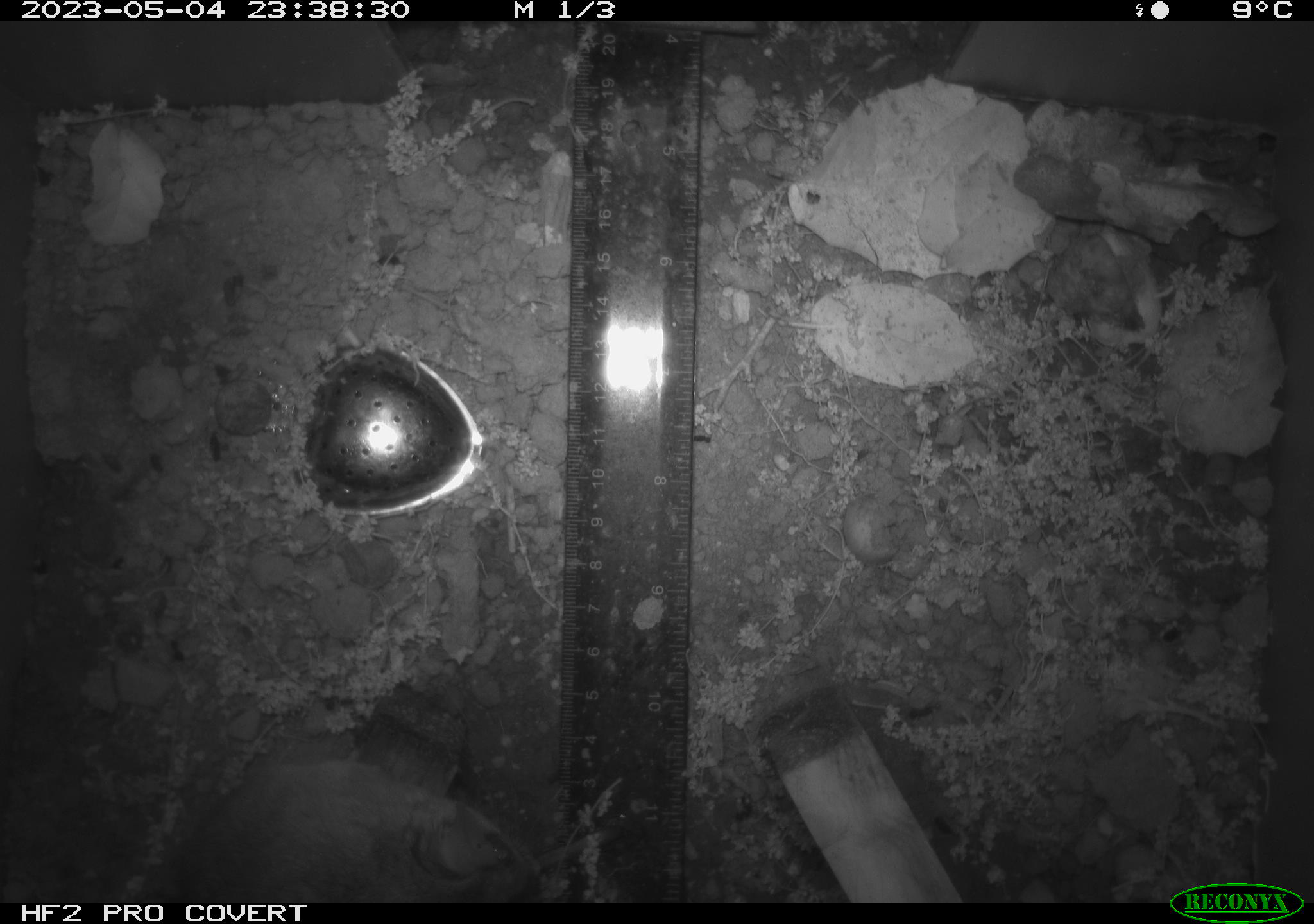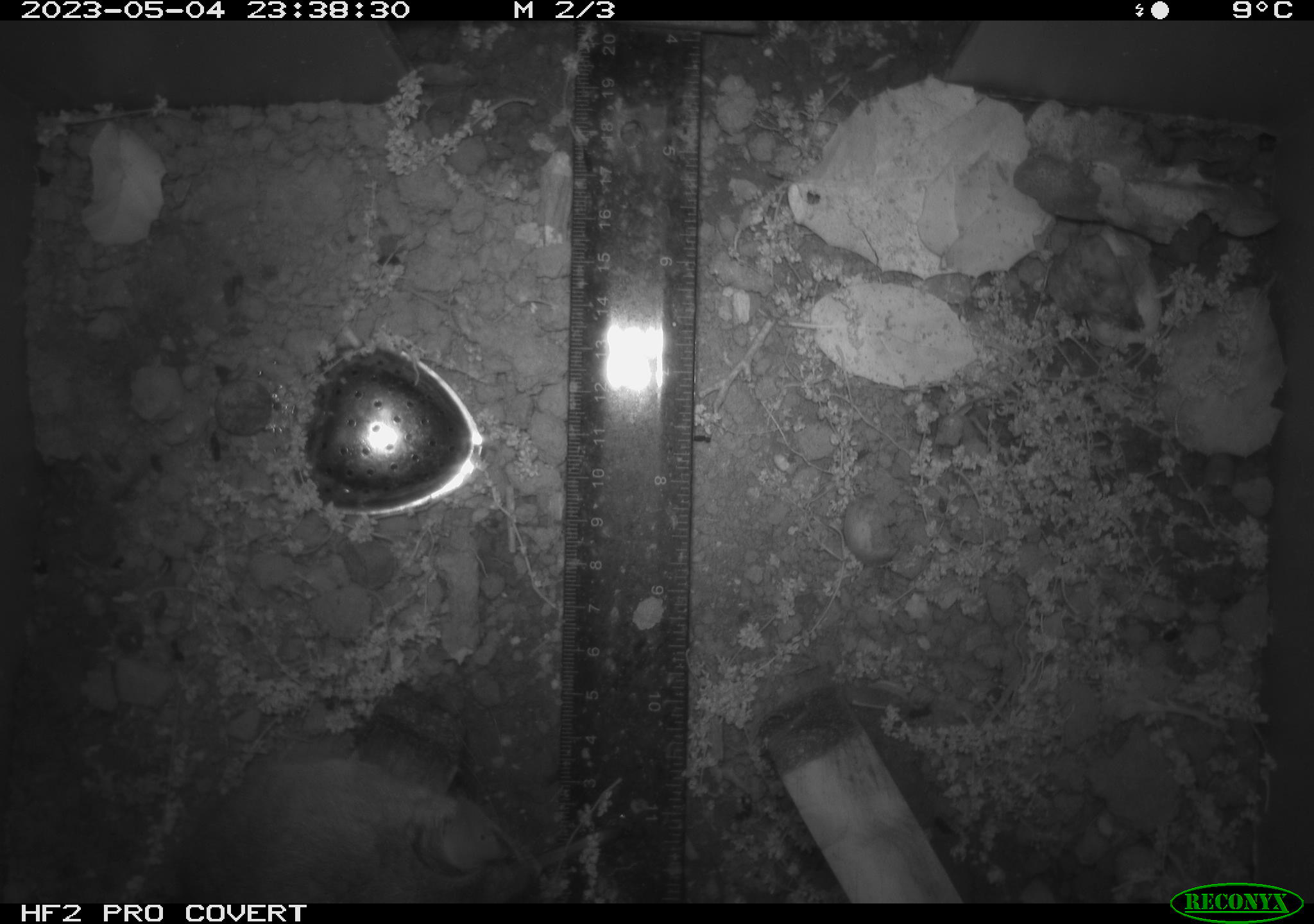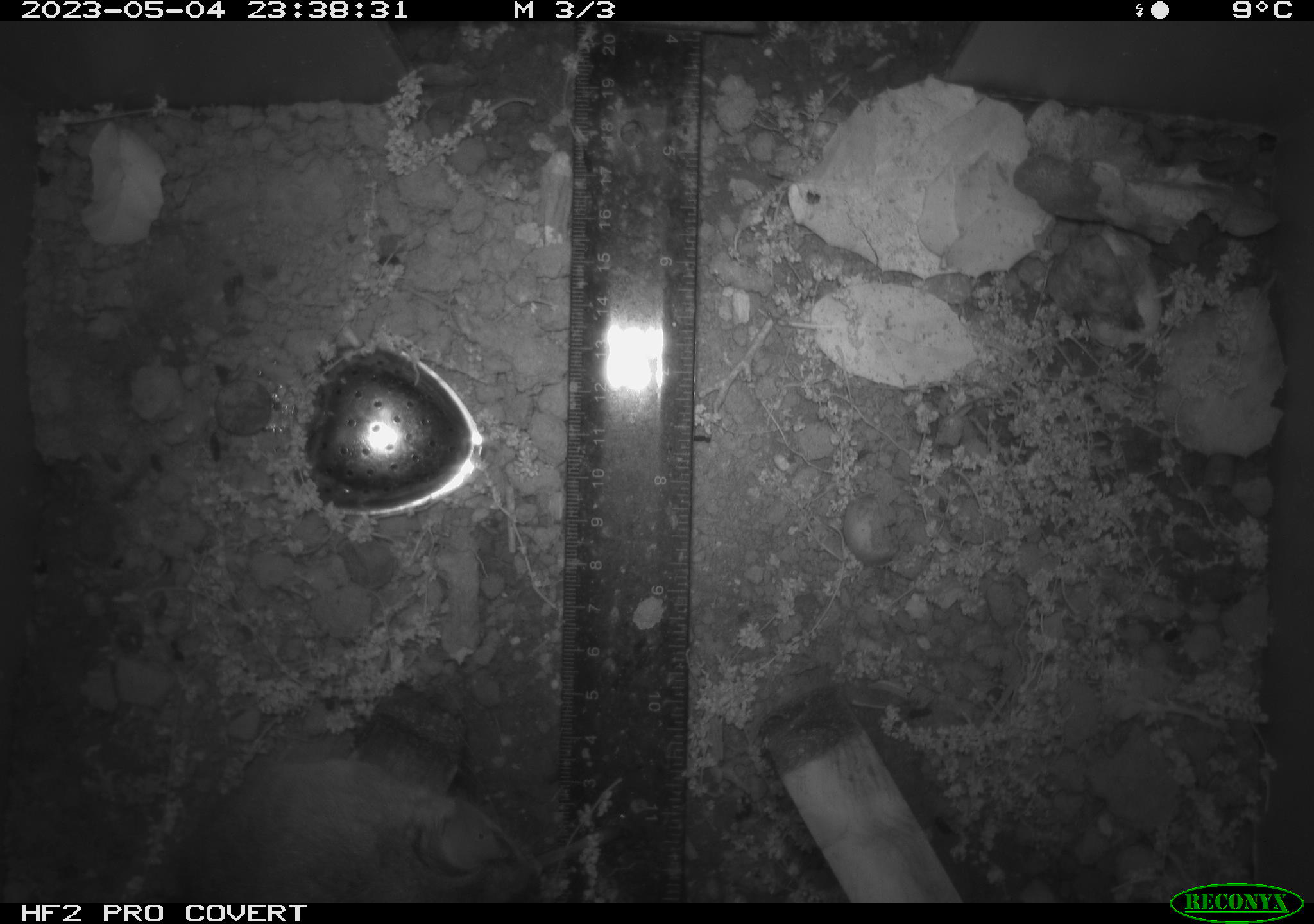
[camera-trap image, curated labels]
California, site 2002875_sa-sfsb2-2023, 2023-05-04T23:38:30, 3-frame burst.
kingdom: Animalia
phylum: Chordata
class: Mammalia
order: Rodentia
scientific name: Rodentia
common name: mouse species